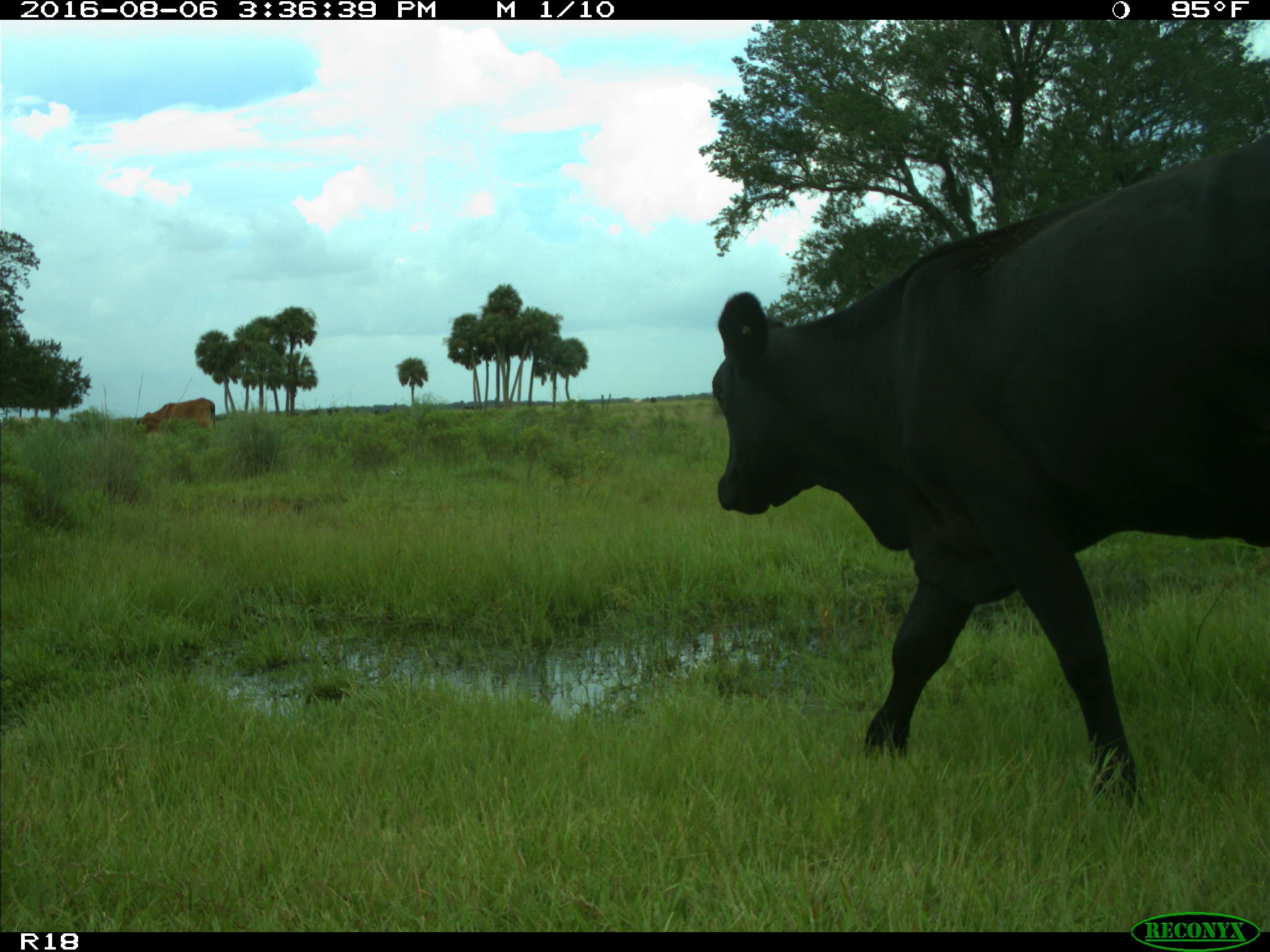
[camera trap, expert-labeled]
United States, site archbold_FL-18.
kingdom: Animalia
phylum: Chordata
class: Mammalia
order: Artiodactyla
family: Bovidae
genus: Bos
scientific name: Bos taurus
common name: domestic cow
Bos taurus (domestic cow).